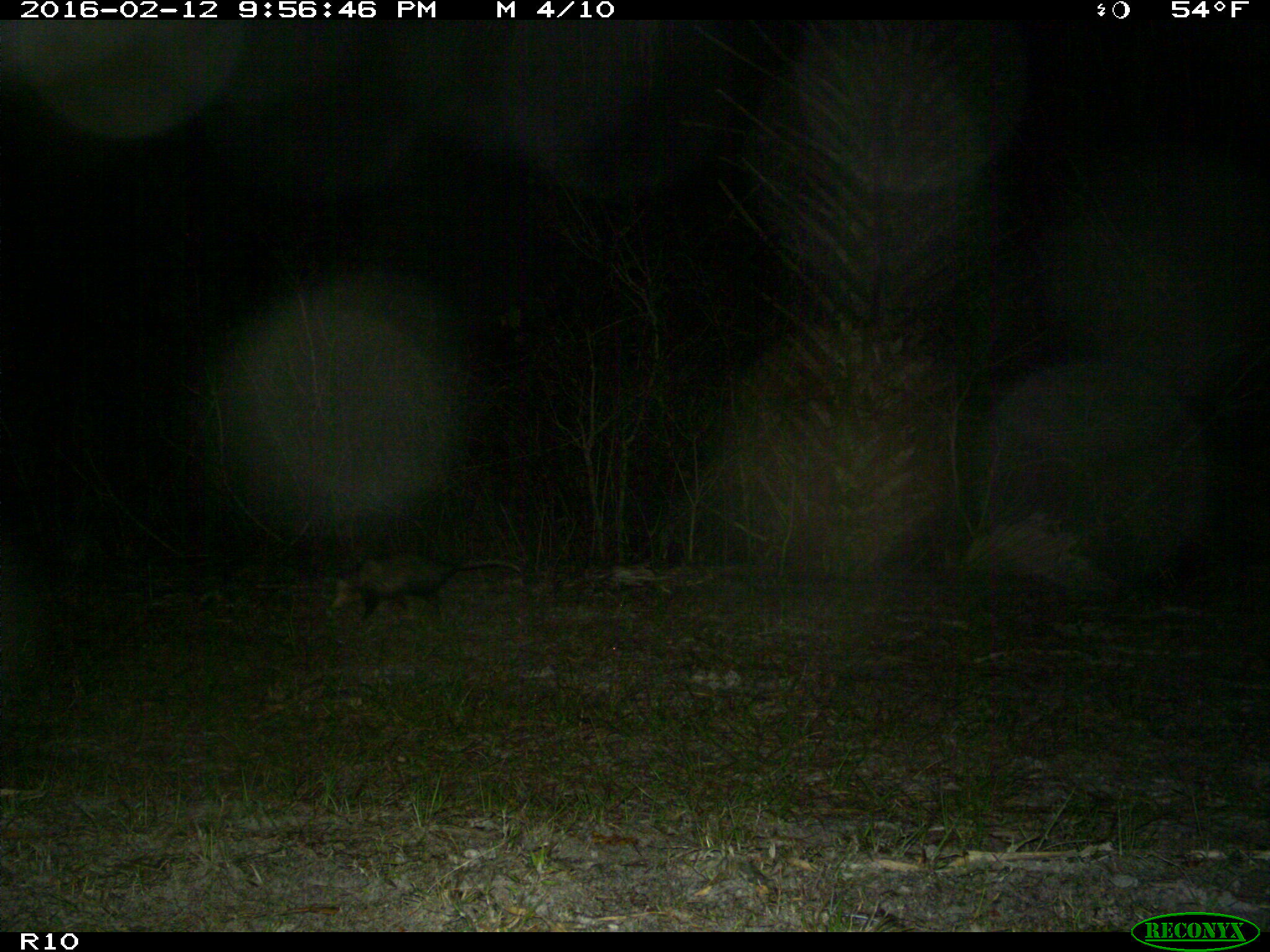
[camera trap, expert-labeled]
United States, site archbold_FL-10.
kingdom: Animalia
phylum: Chordata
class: Mammalia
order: Didelphimorphia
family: Didelphidae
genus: Didelphis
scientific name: Didelphis virginiana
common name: virginia opossum